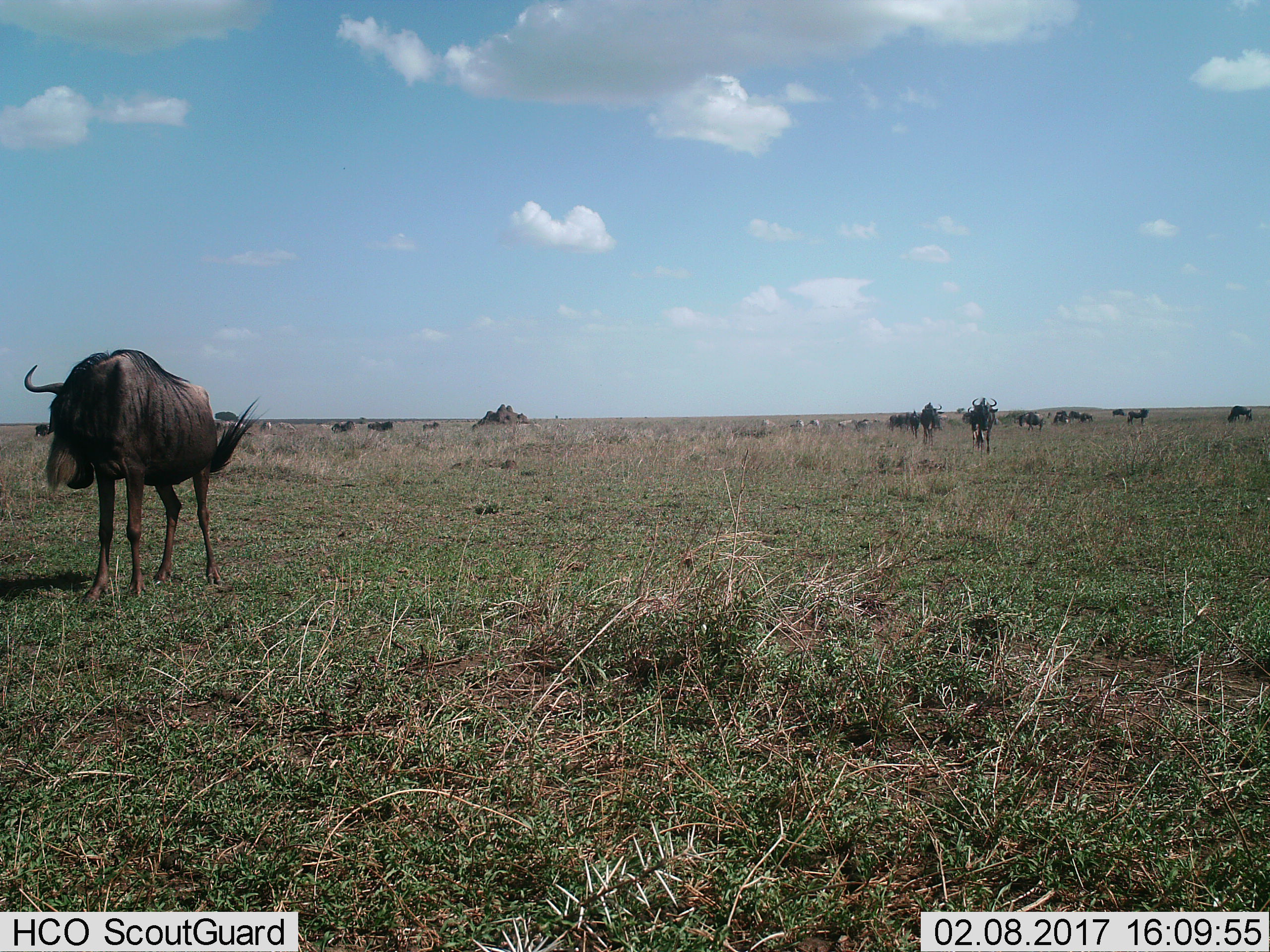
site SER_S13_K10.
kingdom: Animalia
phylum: Chordata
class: Mammalia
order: Artiodactyla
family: Bovidae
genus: Connochaetes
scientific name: Connochaetes taurinus taurinus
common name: blue wildebeest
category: wildebeestblue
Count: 11-50.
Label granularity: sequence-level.